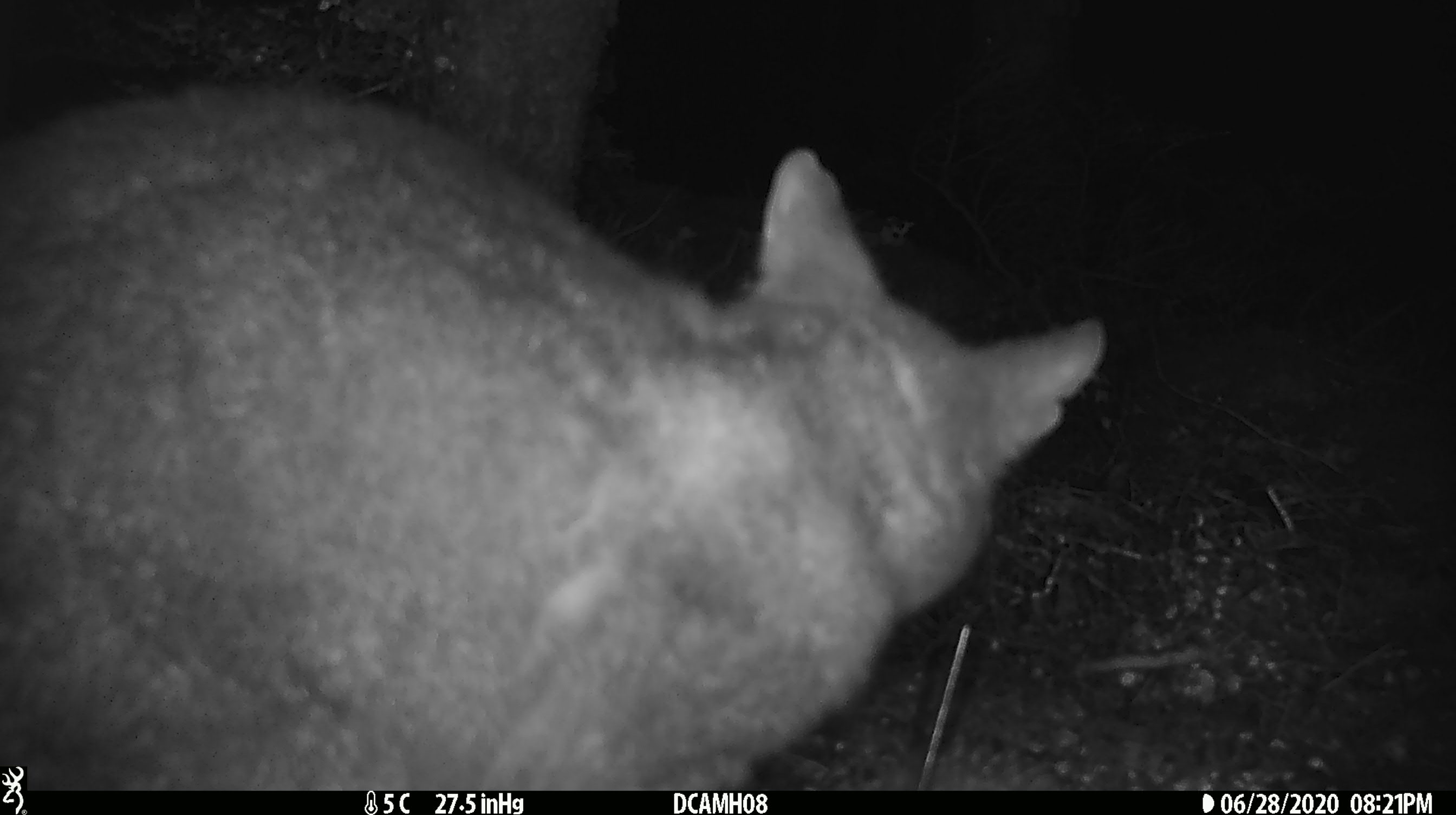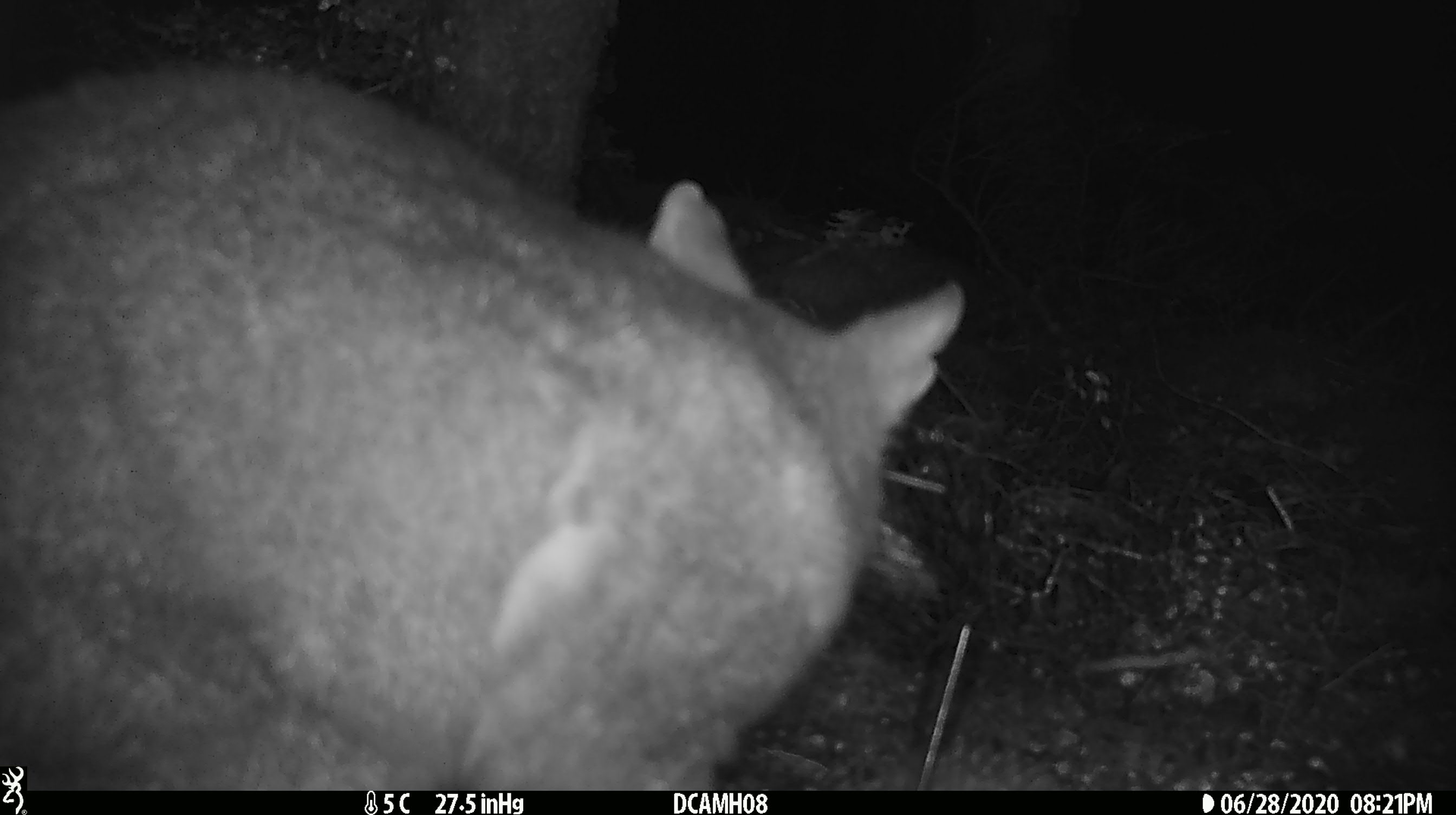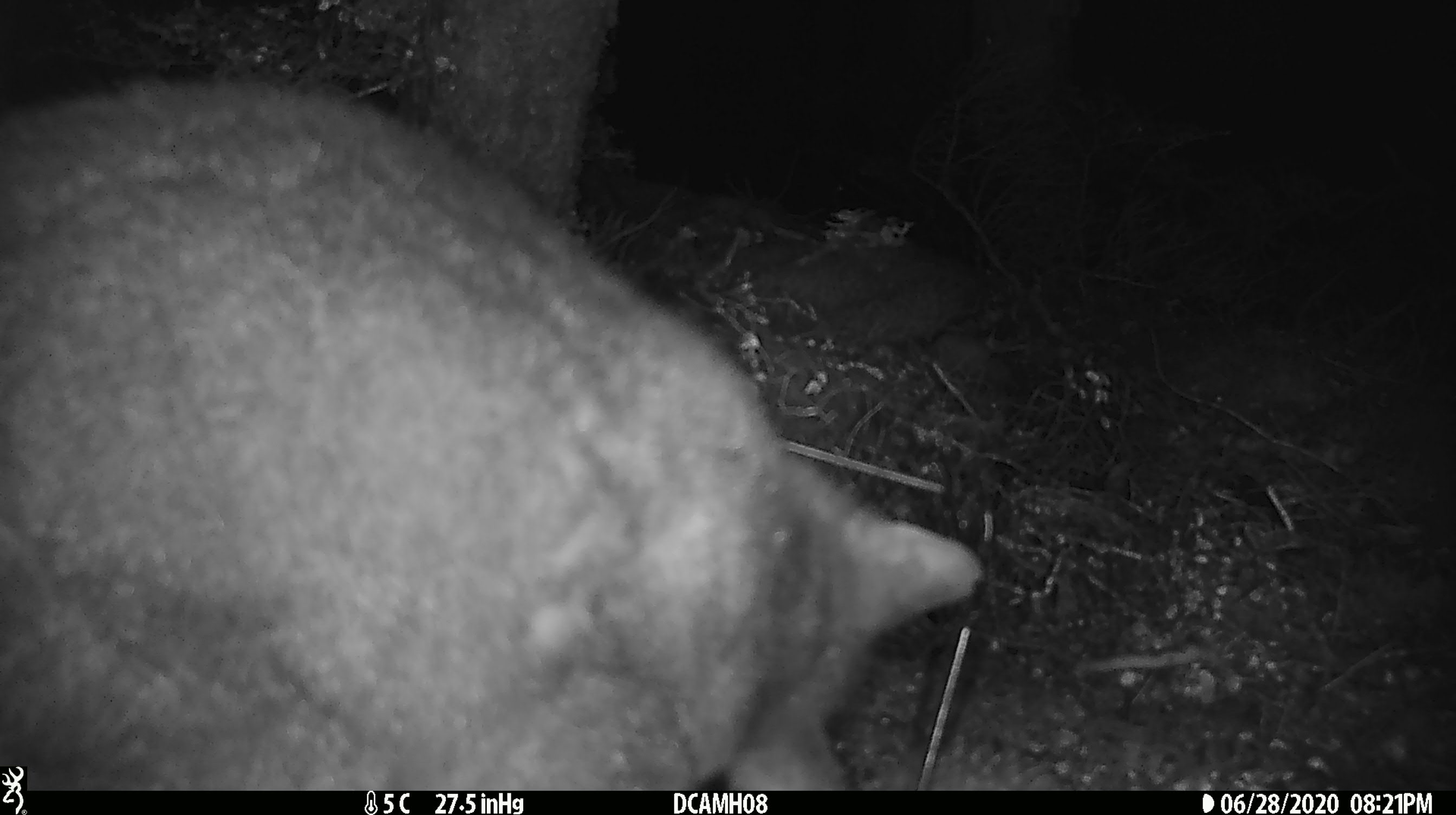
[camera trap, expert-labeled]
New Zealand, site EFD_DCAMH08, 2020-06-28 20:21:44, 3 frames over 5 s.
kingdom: Animalia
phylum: Chordata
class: Mammalia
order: Diprotodontia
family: Phalangeridae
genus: Trichosurus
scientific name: Trichosurus vulpecula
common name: common brushtail possum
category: possum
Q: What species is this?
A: Possum (common brushtail possum) (Trichosurus vulpecula).